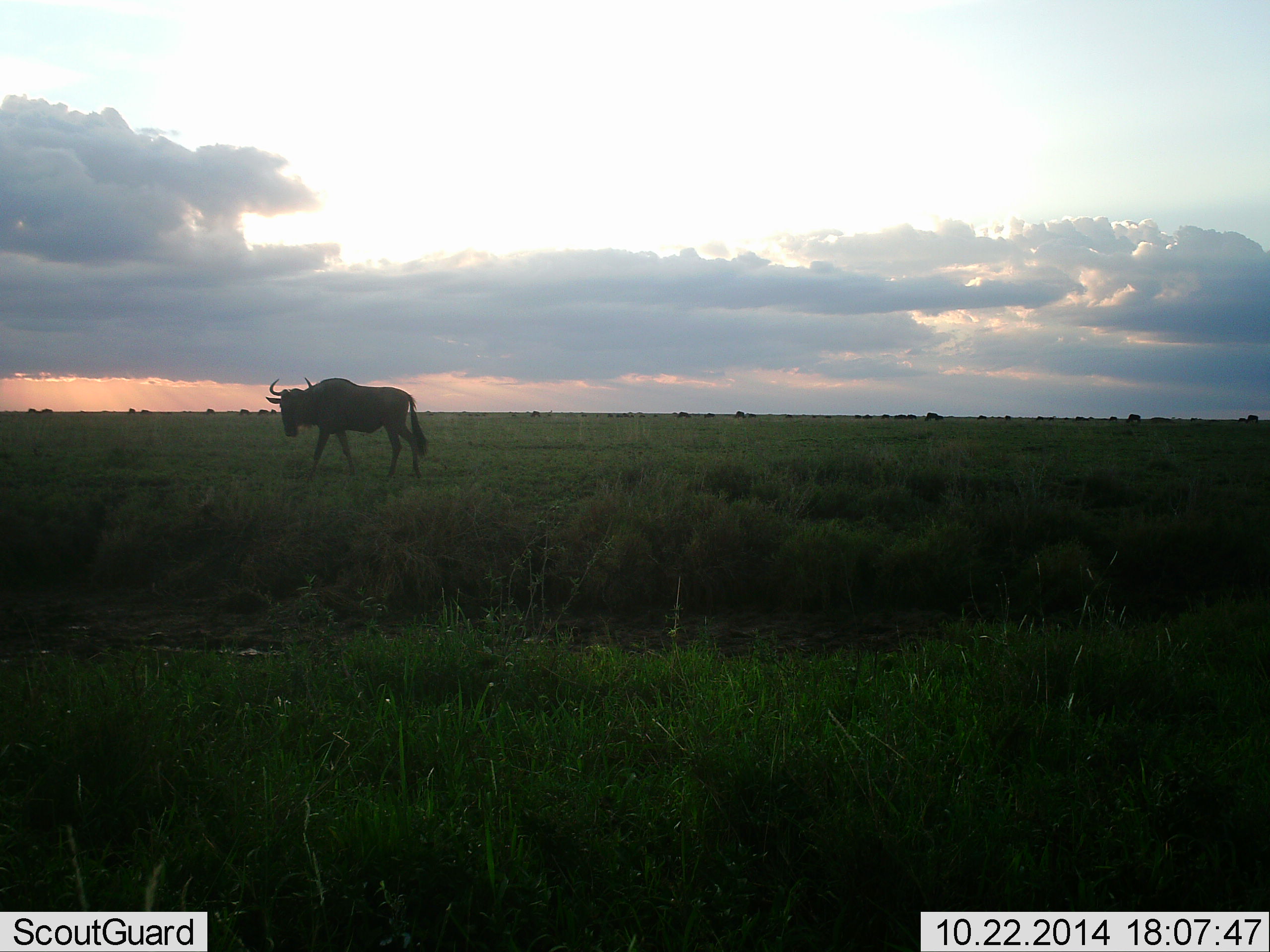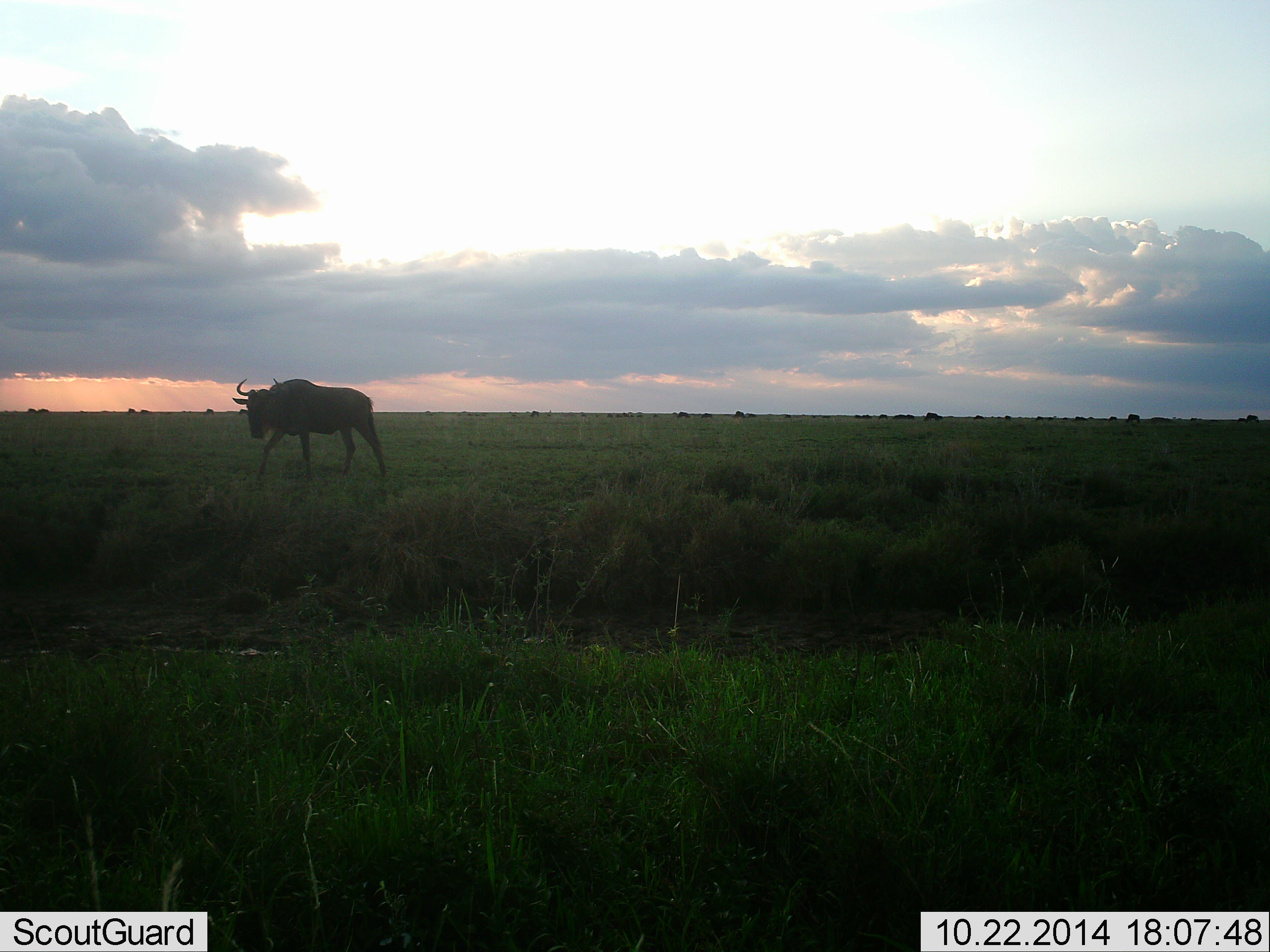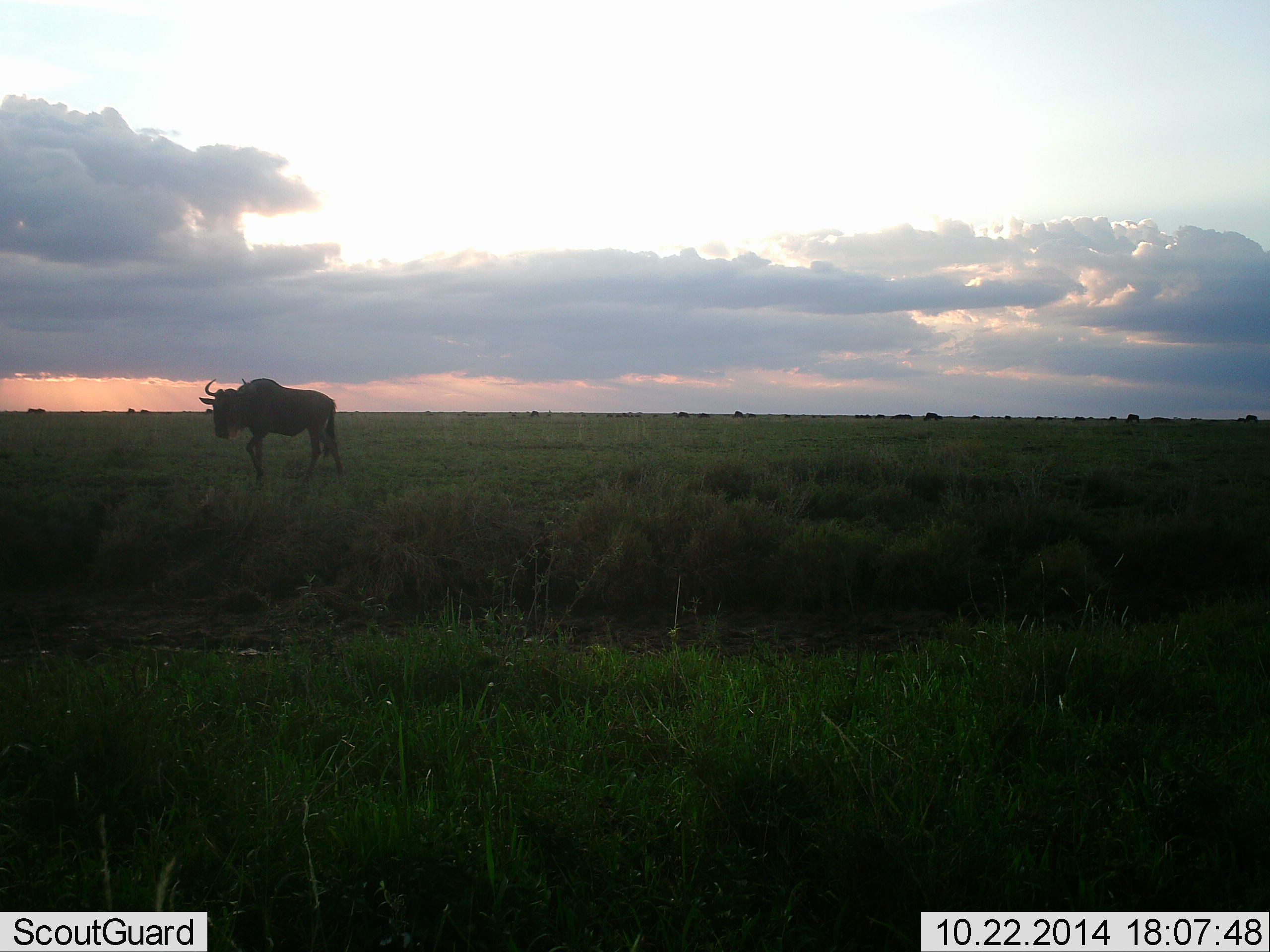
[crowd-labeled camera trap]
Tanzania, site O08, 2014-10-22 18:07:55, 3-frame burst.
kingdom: Animalia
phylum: Chordata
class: Mammalia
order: Artiodactyla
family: Bovidae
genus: Connochaetes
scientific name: Connochaetes taurinus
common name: blue wildebeest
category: wildebeest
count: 1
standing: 20%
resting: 0%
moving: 100%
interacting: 0%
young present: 0%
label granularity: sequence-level